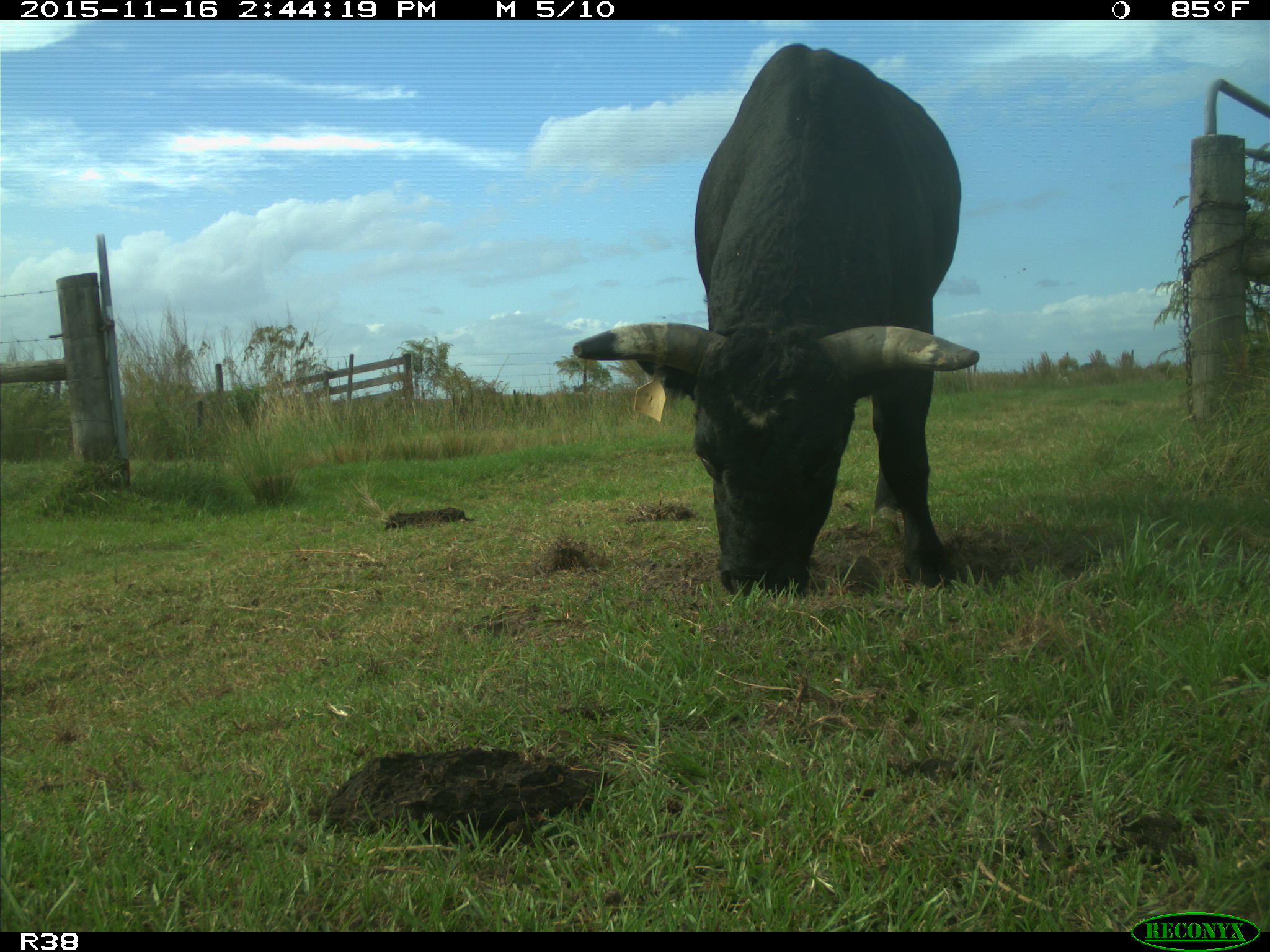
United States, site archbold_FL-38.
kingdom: Animalia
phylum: Chordata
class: Mammalia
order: Artiodactyla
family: Bovidae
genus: Bos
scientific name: Bos taurus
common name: domestic cow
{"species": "Bos taurus (domestic cow)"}